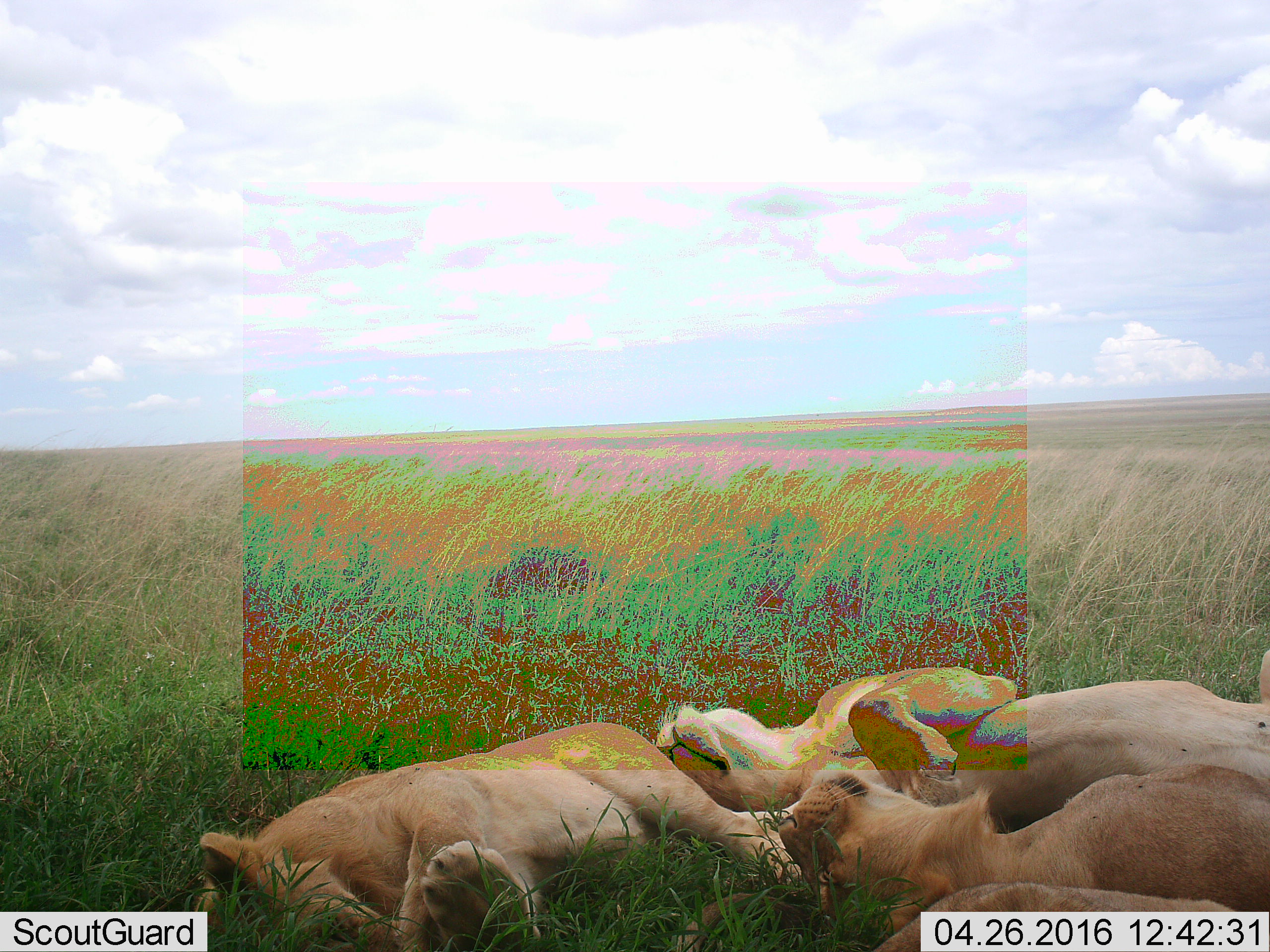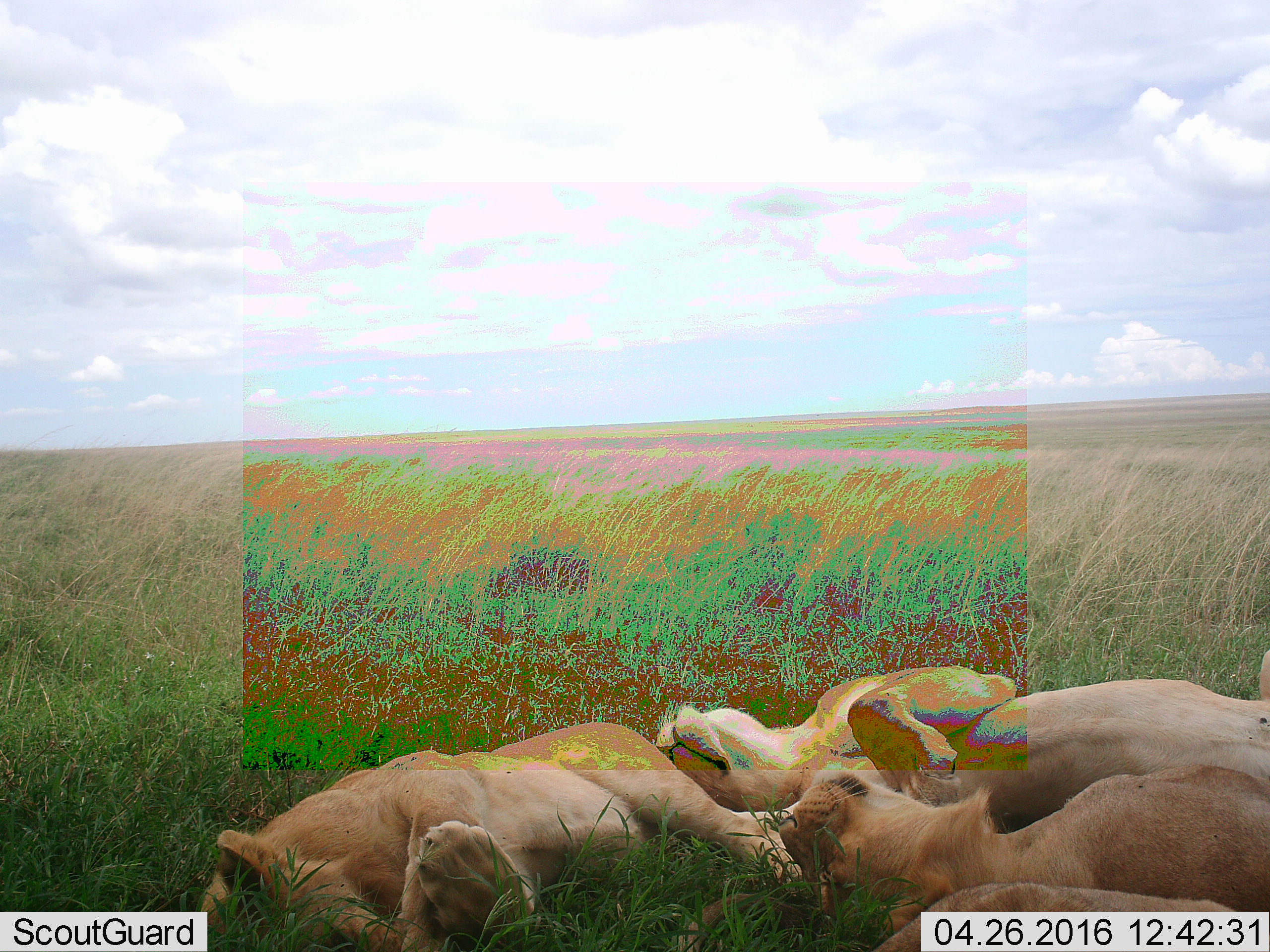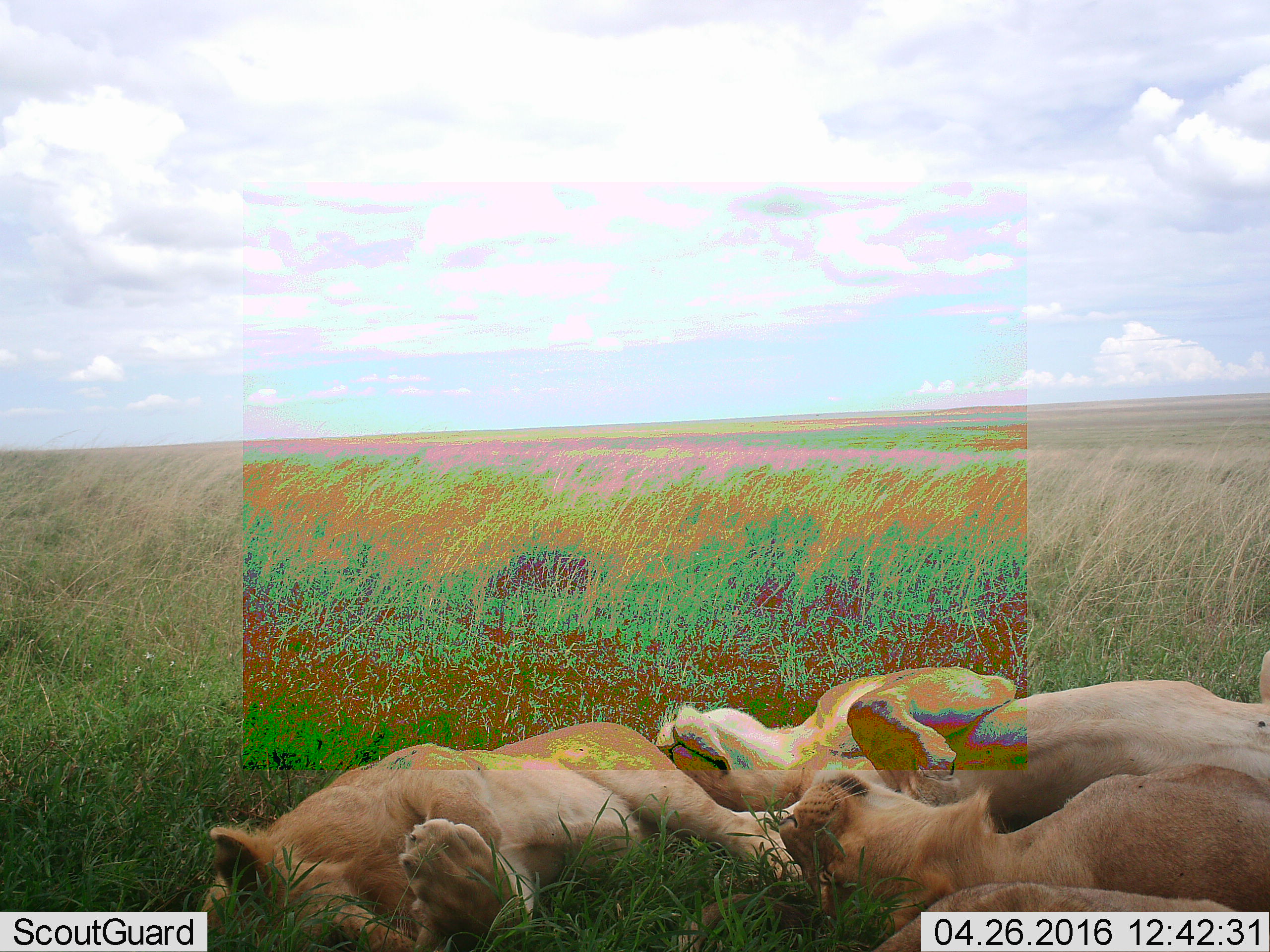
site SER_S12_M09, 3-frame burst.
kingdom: Animalia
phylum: Chordata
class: Mammalia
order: Carnivora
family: Felidae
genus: Panthera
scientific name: Panthera leo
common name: lion female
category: lionfemale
Lionfemale (lion female) (Panthera leo), count 3. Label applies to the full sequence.